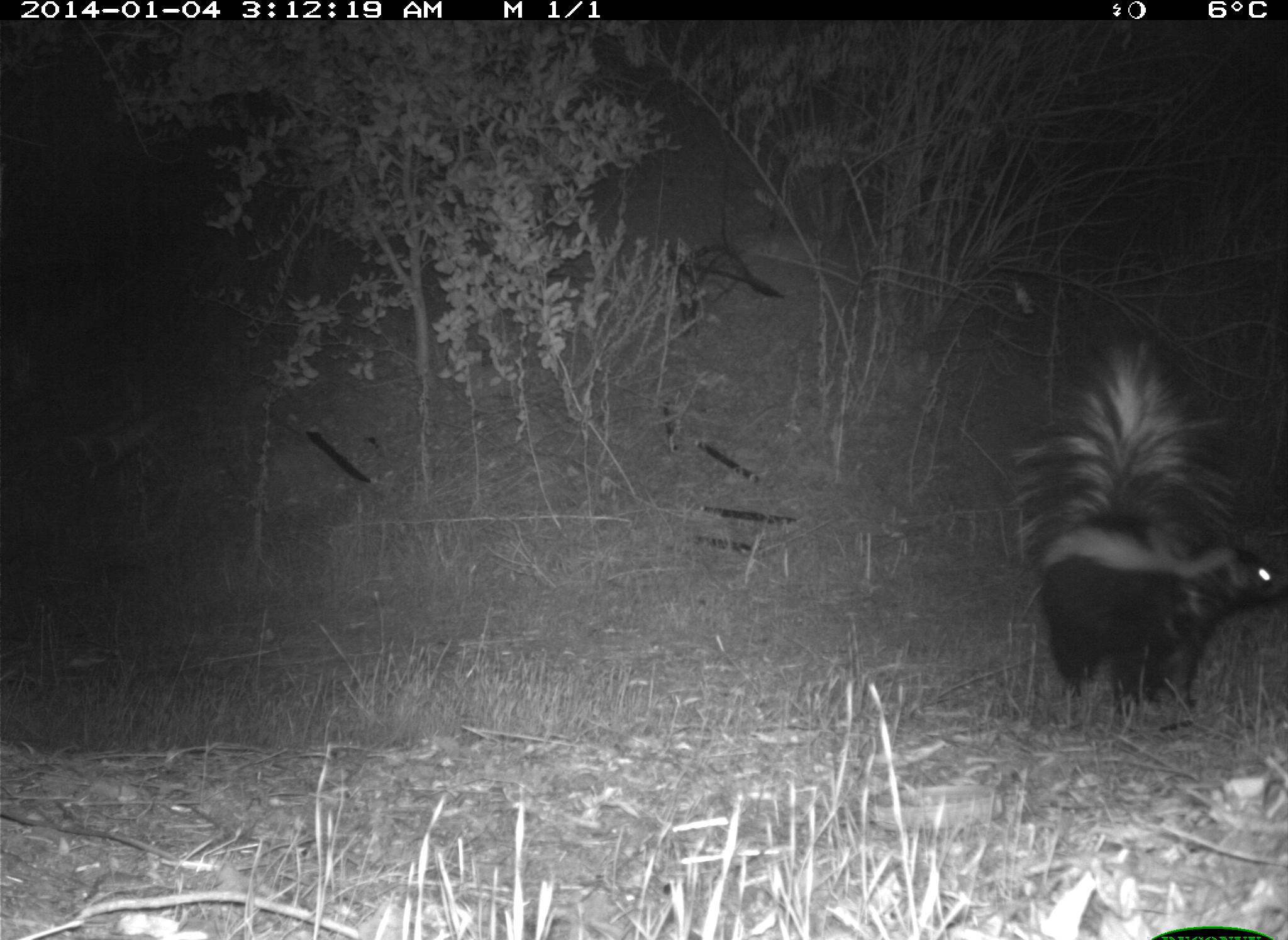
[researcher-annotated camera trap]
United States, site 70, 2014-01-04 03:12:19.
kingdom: Animalia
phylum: Chordata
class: Mammalia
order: Carnivora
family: Mephitidae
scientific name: Mephitidae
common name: skunk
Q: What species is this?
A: Skunk (Mephitidae).